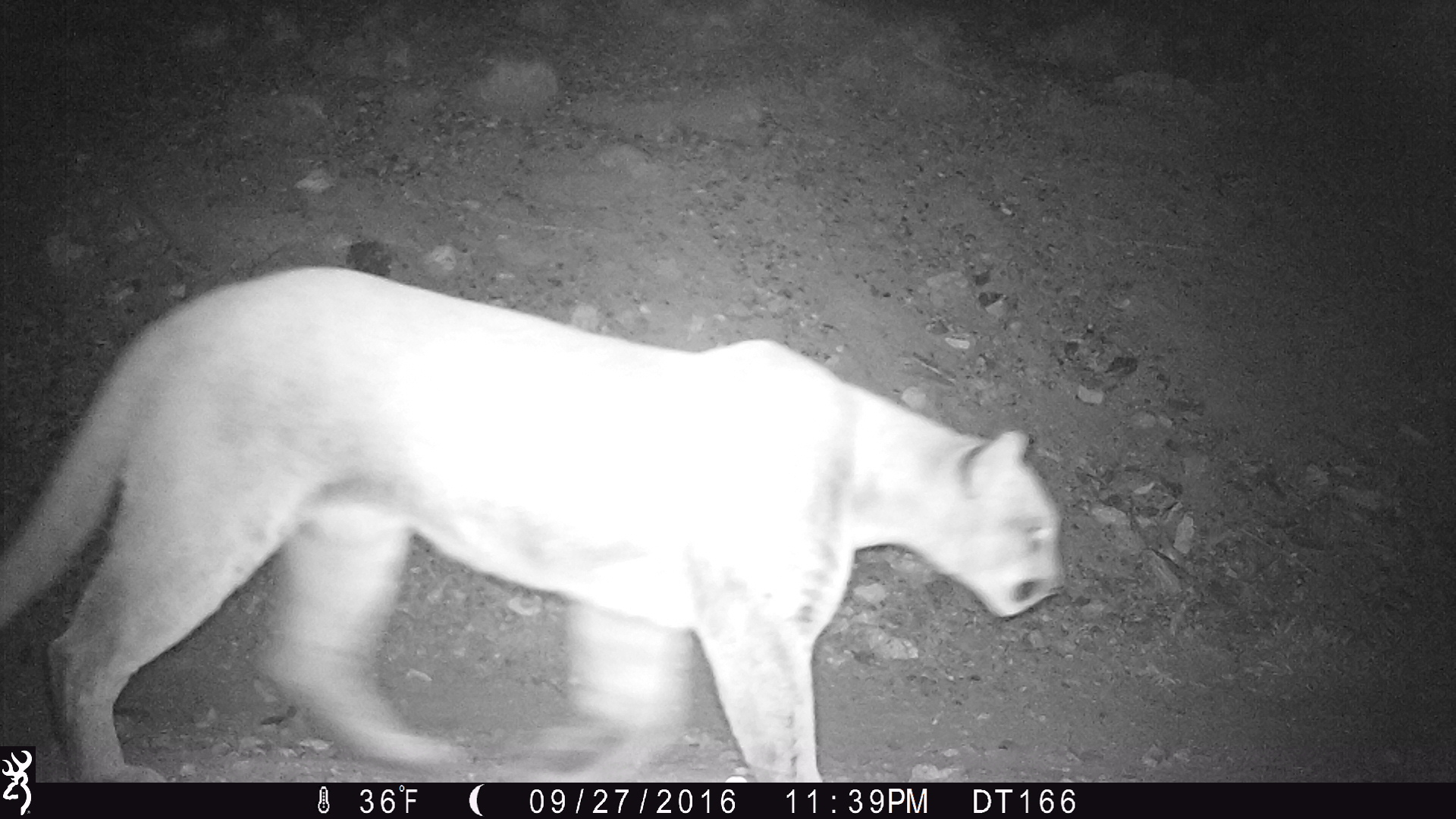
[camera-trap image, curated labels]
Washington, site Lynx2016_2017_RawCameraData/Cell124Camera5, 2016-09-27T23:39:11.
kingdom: Animalia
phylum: Chordata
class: Mammalia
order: Carnivora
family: Felidae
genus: Puma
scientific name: Puma concolor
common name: mountain lion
Puma concolor (mountain lion). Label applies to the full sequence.